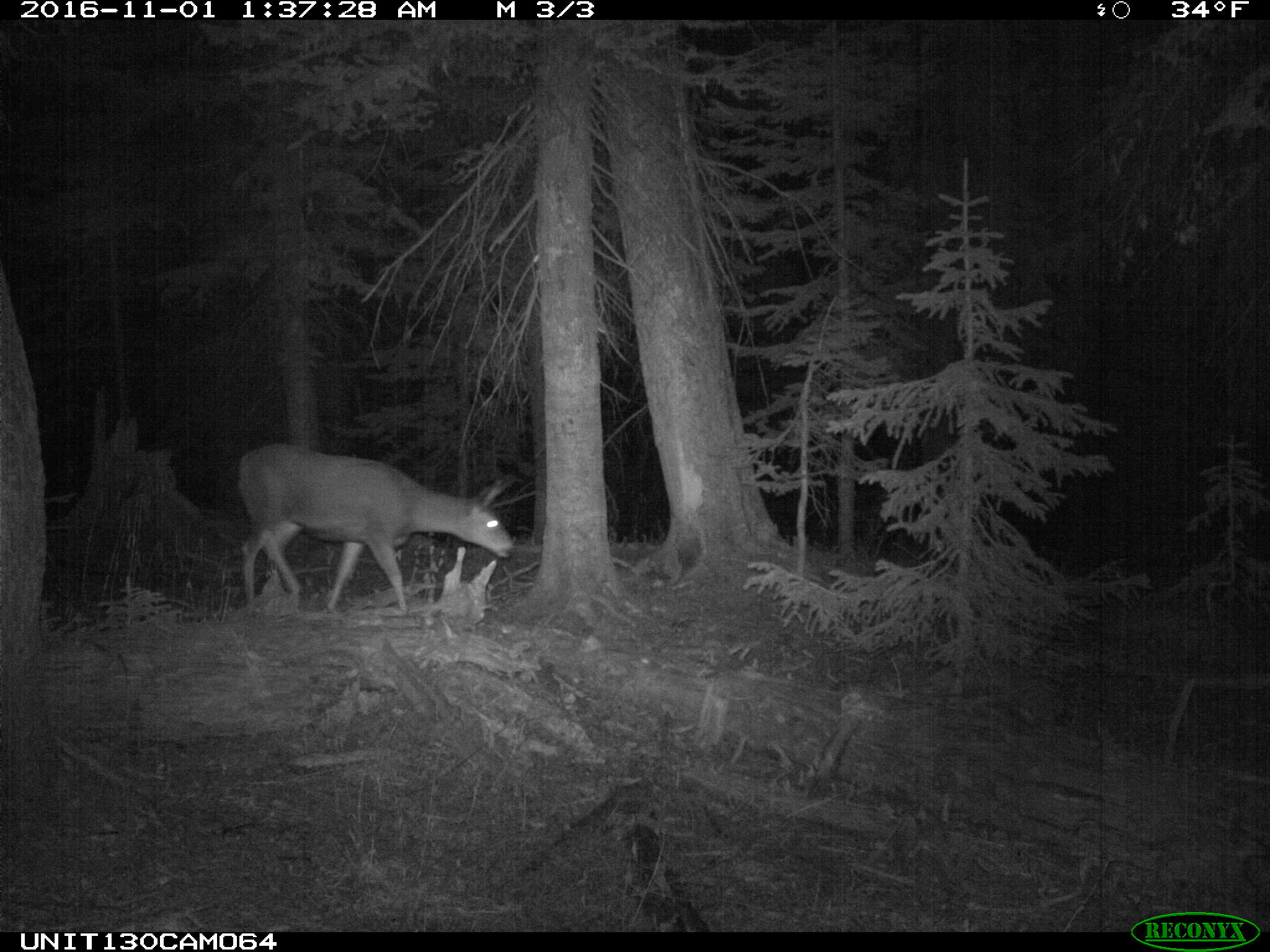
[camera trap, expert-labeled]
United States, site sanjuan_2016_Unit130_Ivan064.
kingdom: Animalia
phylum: Chordata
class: Mammalia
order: Artiodactyla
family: Cervidae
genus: Odocoileus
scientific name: Odocoileus hemionus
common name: mule deer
Odocoileus hemionus (mule deer).